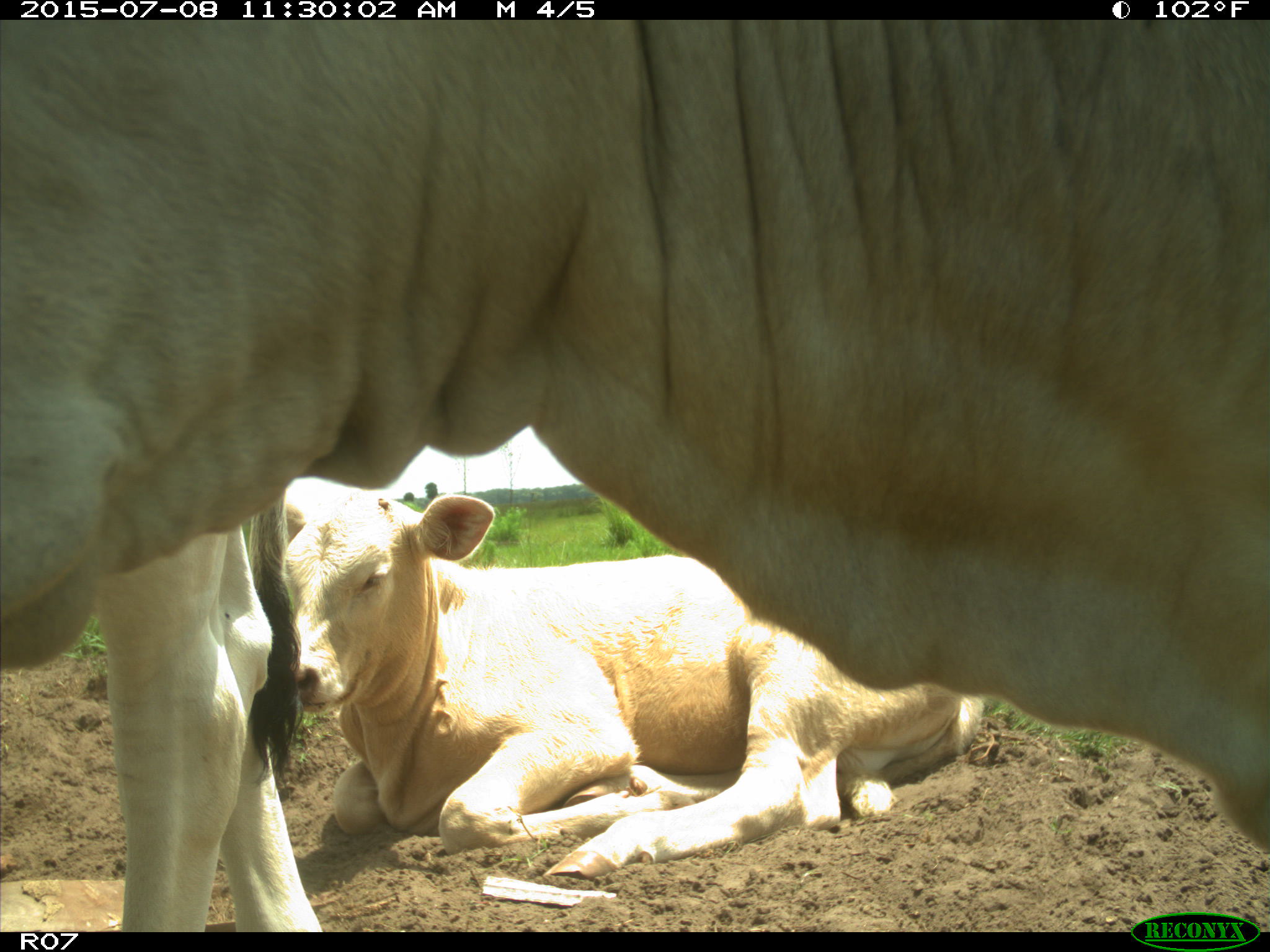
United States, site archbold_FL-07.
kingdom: Animalia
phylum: Chordata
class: Mammalia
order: Artiodactyla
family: Bovidae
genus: Bos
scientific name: Bos taurus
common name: domestic cow